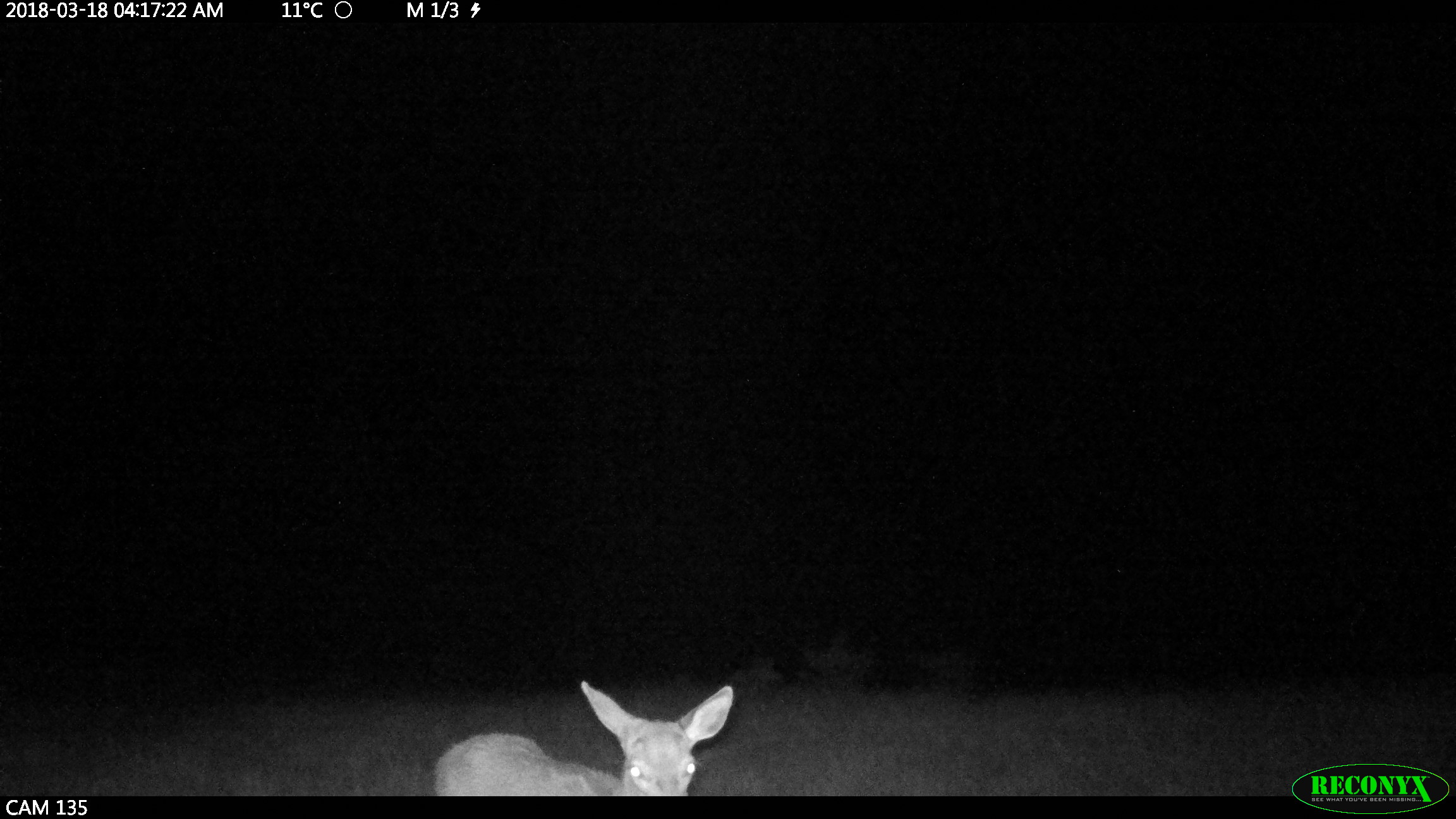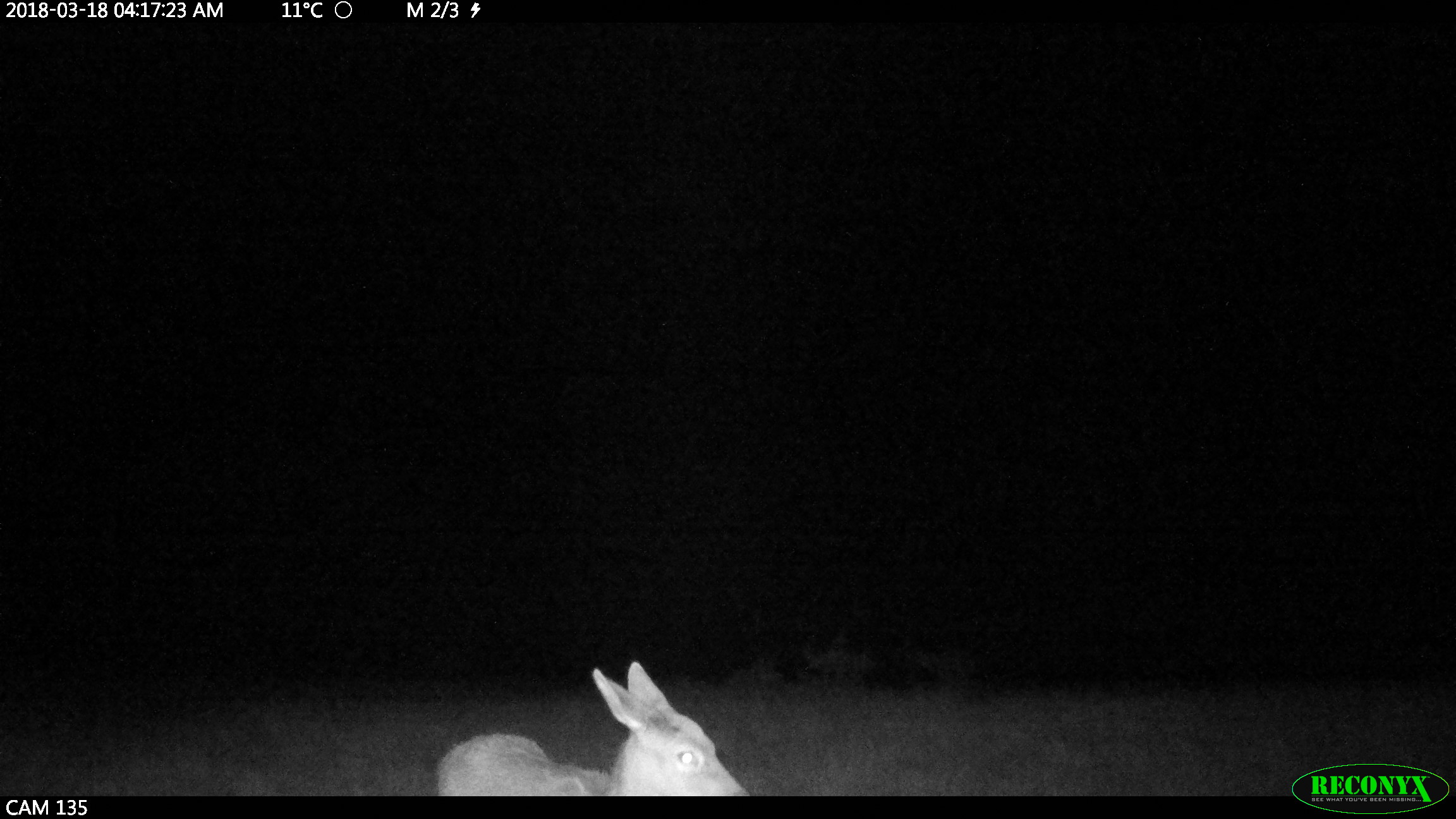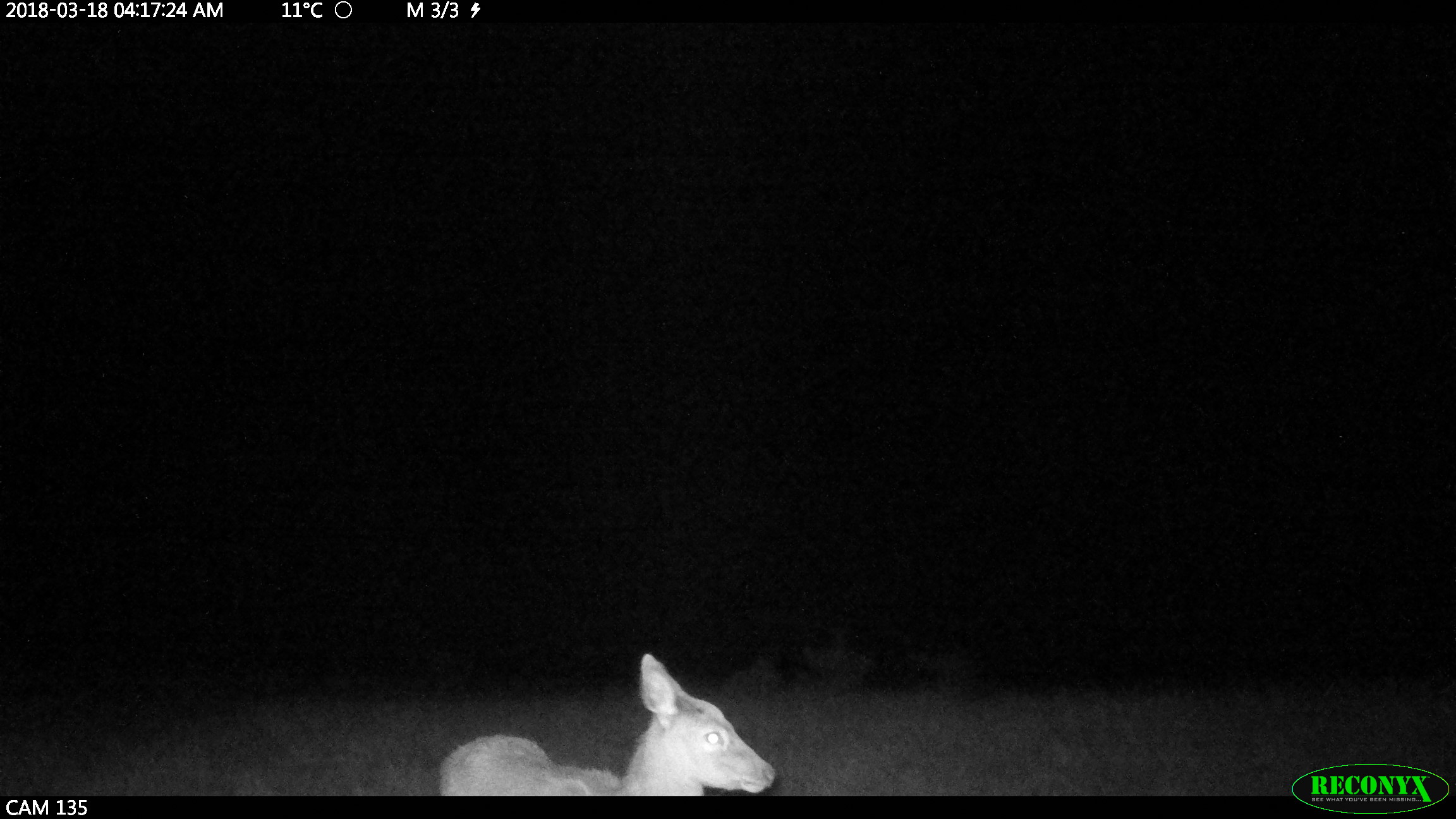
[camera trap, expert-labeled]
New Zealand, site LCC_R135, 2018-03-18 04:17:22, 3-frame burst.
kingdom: Animalia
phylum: Chordata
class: Mammalia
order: Artiodactyla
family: Cervidae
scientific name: Cervidae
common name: deer